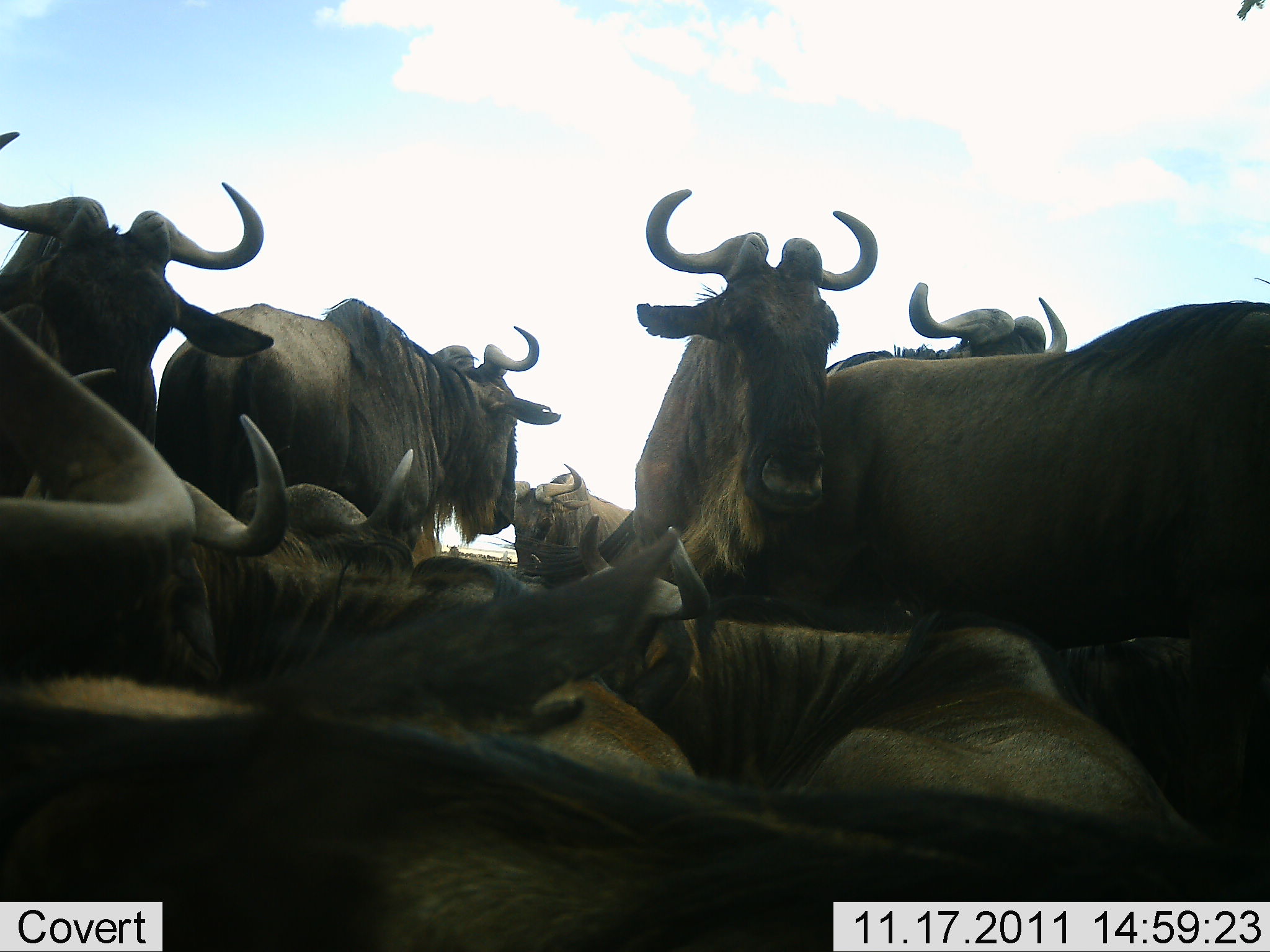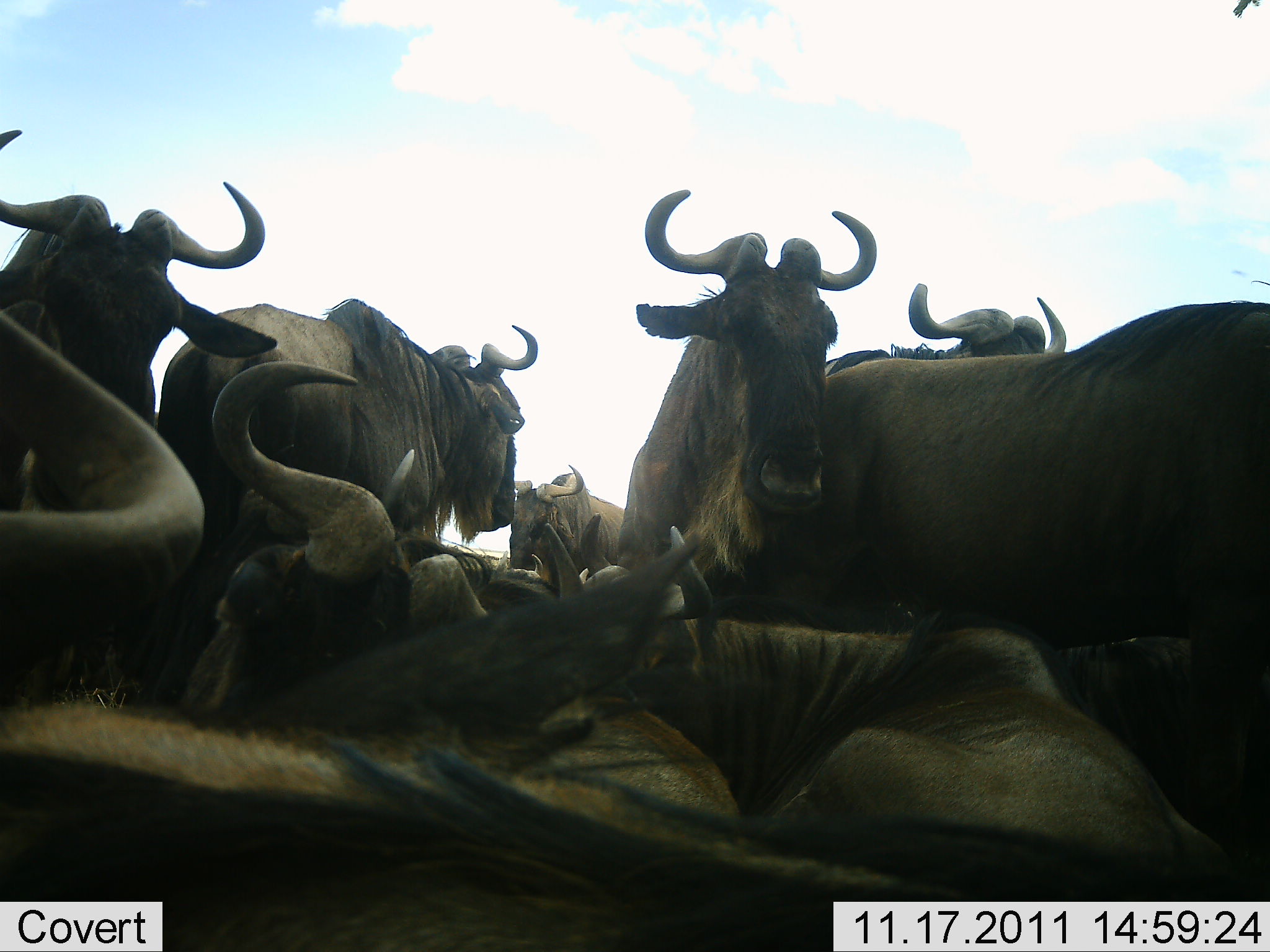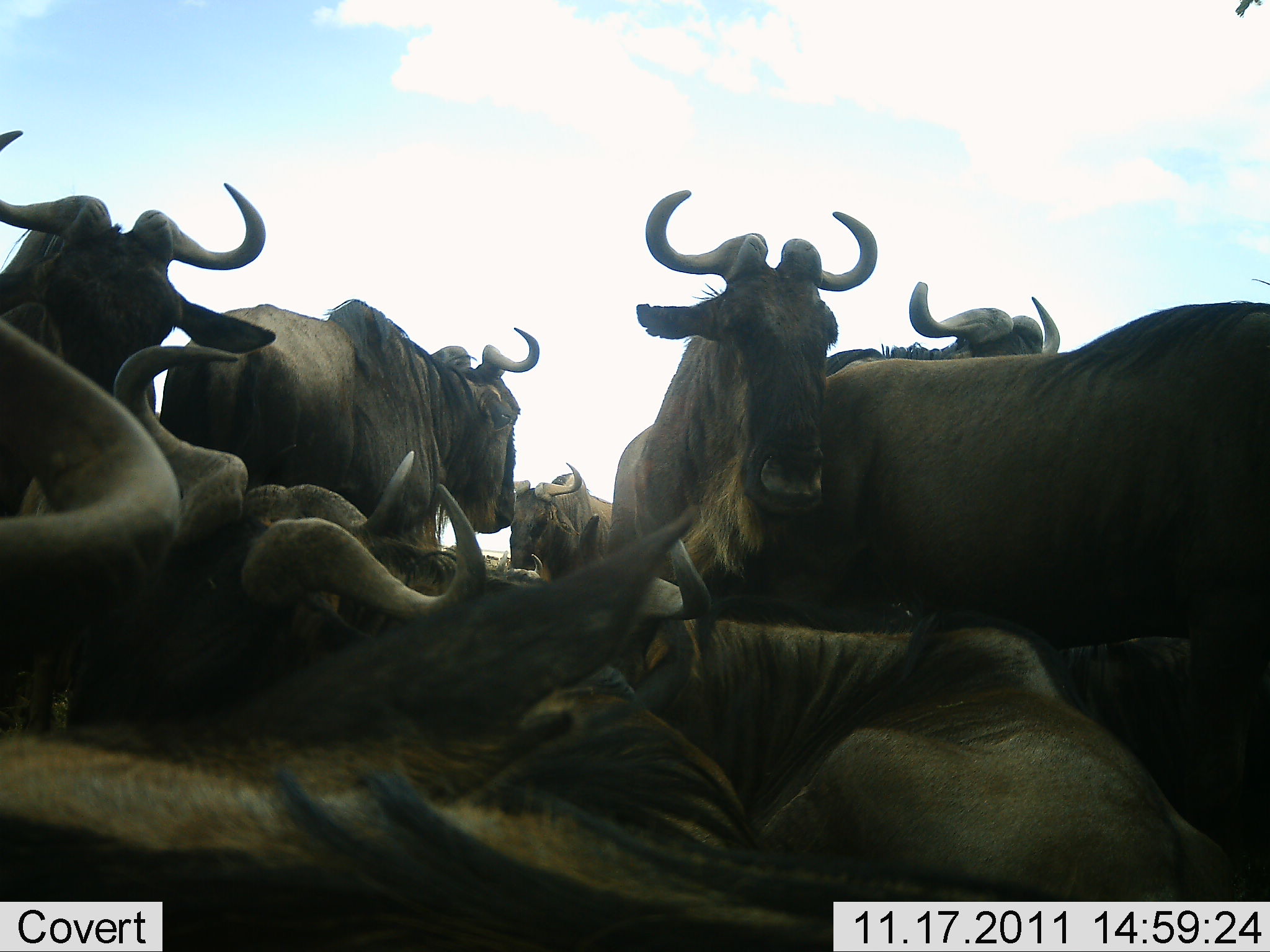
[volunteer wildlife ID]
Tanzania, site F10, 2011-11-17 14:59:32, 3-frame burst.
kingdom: Animalia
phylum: Chordata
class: Mammalia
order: Artiodactyla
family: Bovidae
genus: Connochaetes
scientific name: Connochaetes taurinus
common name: blue wildebeest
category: wildebeest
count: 10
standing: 70%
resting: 80%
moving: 0%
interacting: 30%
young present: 0%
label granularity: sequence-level